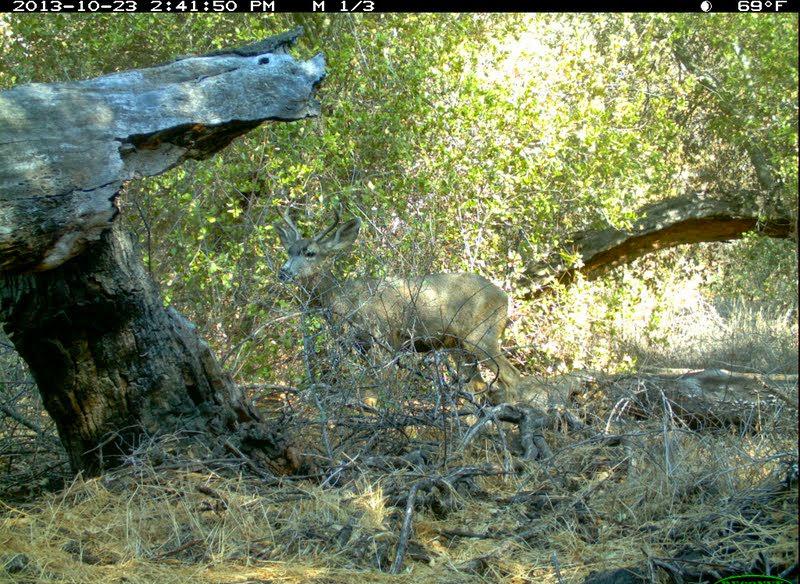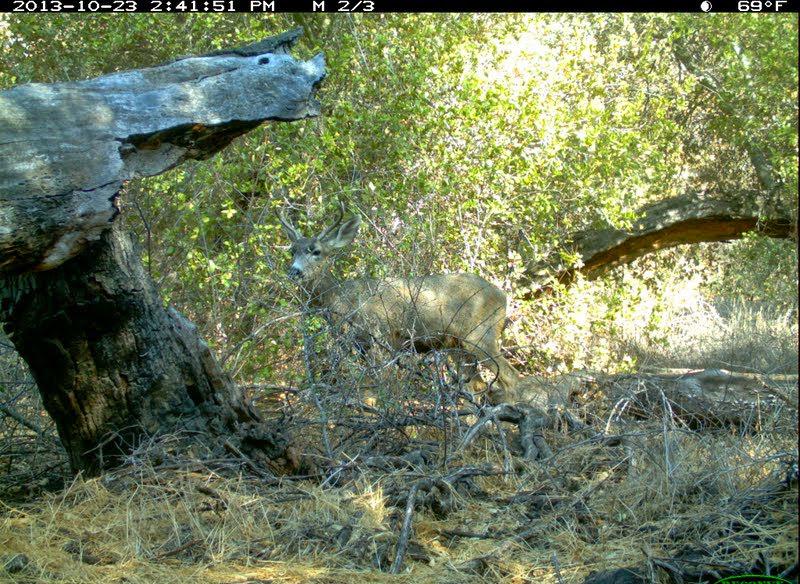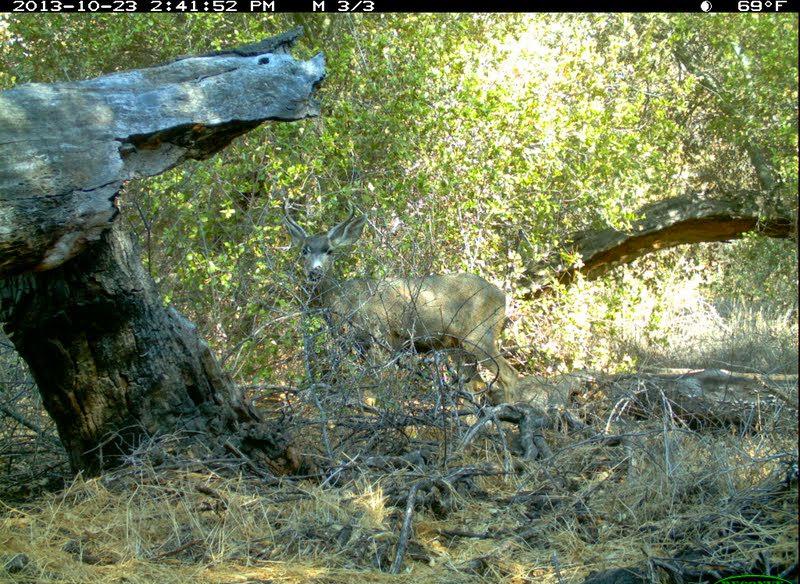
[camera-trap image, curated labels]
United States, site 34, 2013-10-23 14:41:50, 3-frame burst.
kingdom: Animalia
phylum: Chordata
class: Mammalia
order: Artiodactyla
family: Cervidae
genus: Odocoileus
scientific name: Odocoileus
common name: deer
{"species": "deer (Odocoileus)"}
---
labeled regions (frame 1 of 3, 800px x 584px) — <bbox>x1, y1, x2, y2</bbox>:
deer: <bbox>271, 197, 534, 442</bbox>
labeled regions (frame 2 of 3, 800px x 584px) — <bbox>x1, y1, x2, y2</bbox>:
deer: <bbox>271, 200, 527, 435</bbox>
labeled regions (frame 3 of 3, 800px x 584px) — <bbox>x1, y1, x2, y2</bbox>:
deer: <bbox>279, 196, 521, 423</bbox>